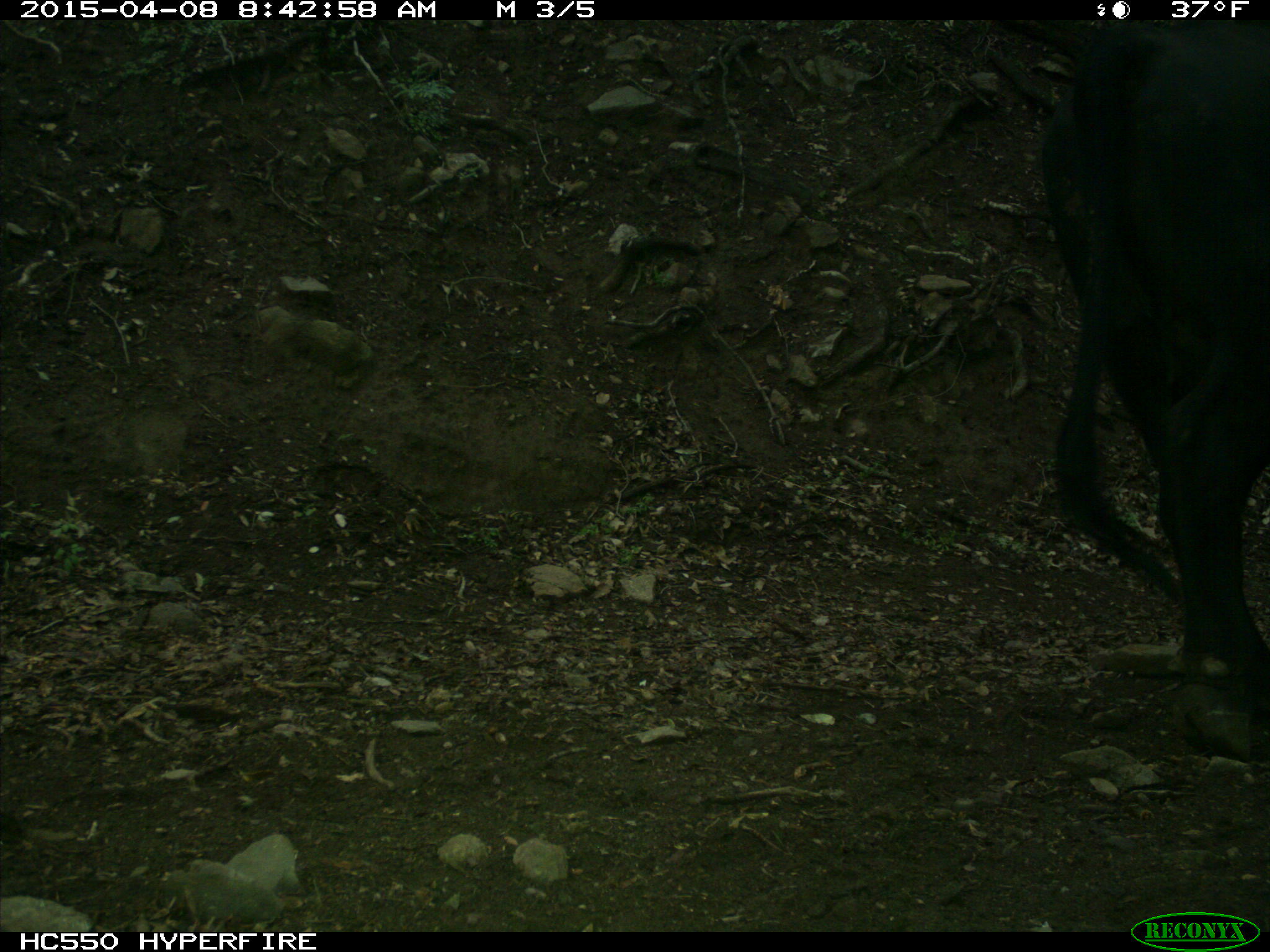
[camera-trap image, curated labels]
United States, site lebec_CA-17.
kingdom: Animalia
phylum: Chordata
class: Mammalia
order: Artiodactyla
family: Bovidae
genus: Bos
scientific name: Bos taurus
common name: domestic cow